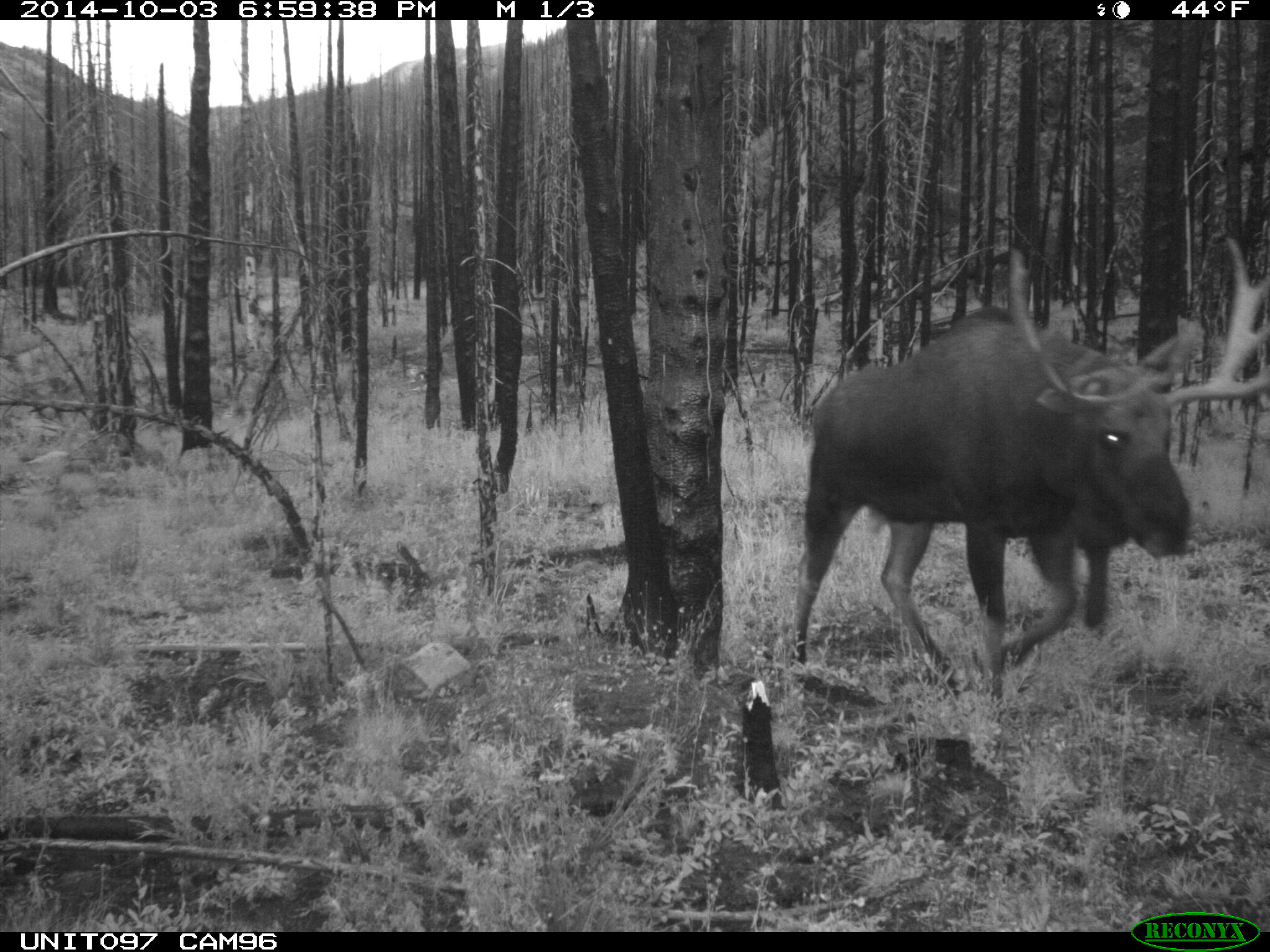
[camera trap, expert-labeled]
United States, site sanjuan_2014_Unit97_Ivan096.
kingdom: Animalia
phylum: Chordata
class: Mammalia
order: Artiodactyla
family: Cervidae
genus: Alces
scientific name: Alces alces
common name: moose